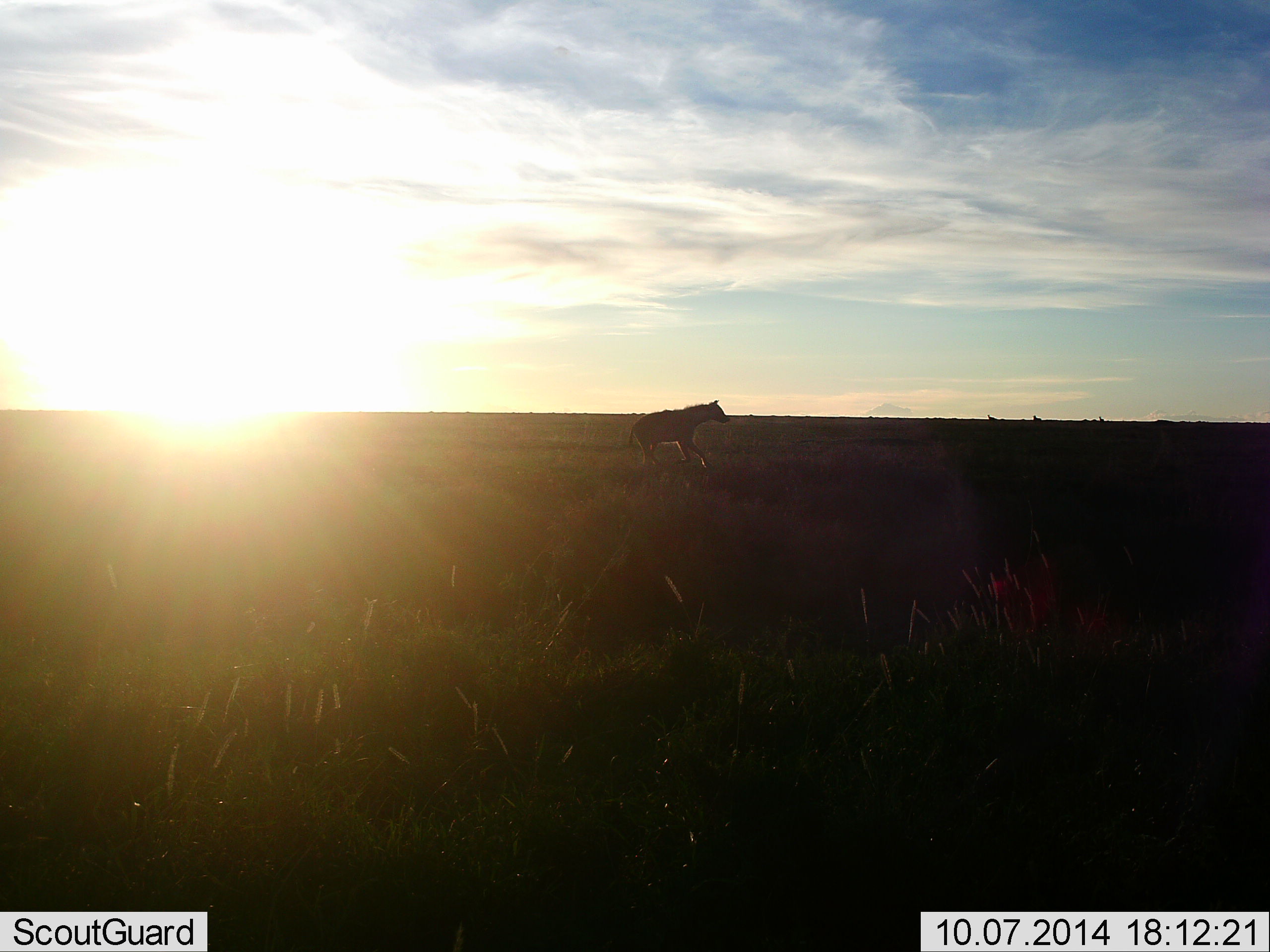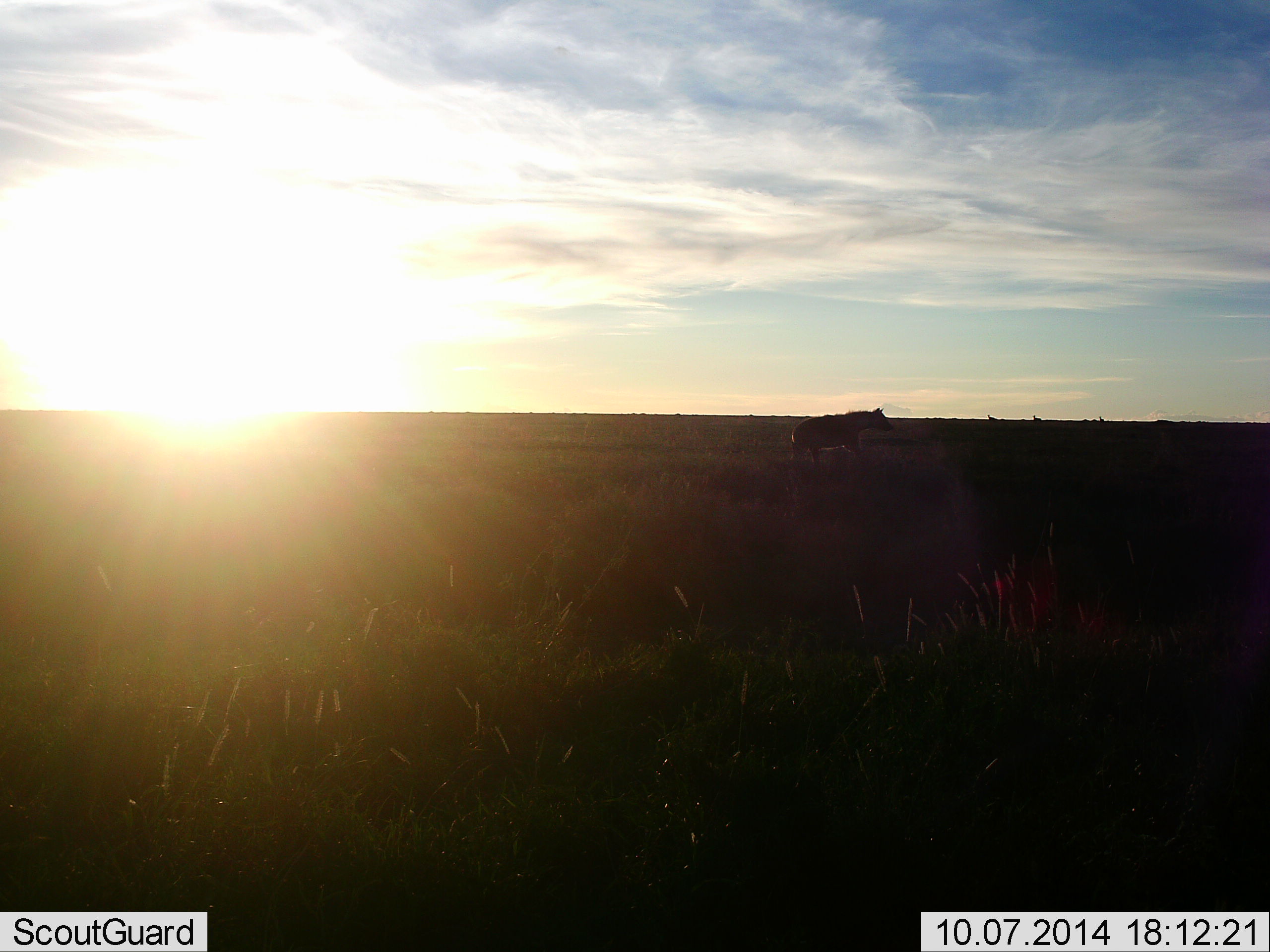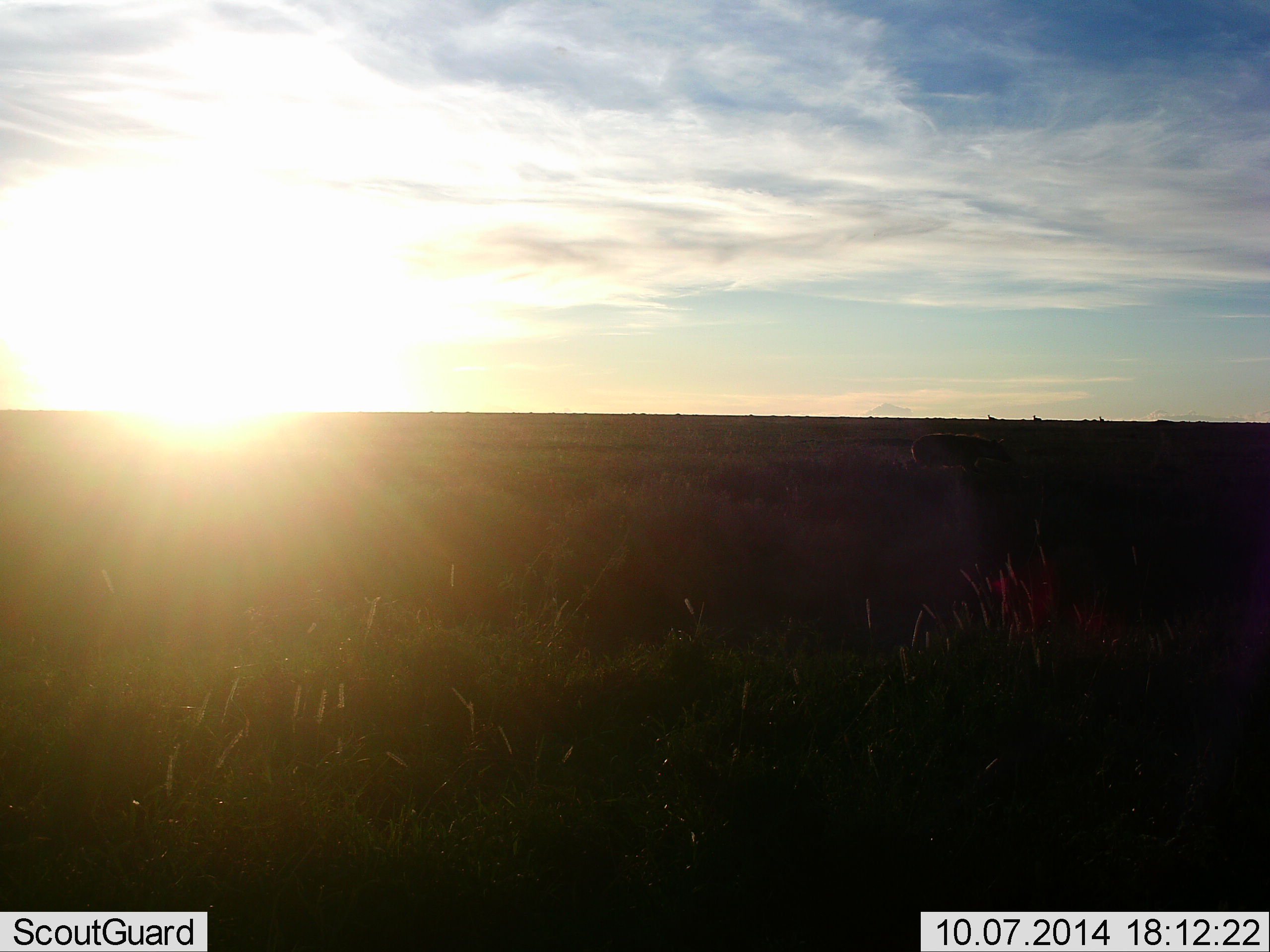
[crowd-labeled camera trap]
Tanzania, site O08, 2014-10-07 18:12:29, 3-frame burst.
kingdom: Animalia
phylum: Chordata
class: Mammalia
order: Carnivora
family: Hyaenidae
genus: Crocuta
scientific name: Crocuta crocuta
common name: spotted hyena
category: hyenaspotted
Hyenaspotted (spotted hyena) (Crocuta crocuta), count 1. Behavior (volunteer vote fractions): standing 0%, resting 0%, moving 100%, interacting 0%. Young present (vote fraction): 0%. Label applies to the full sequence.